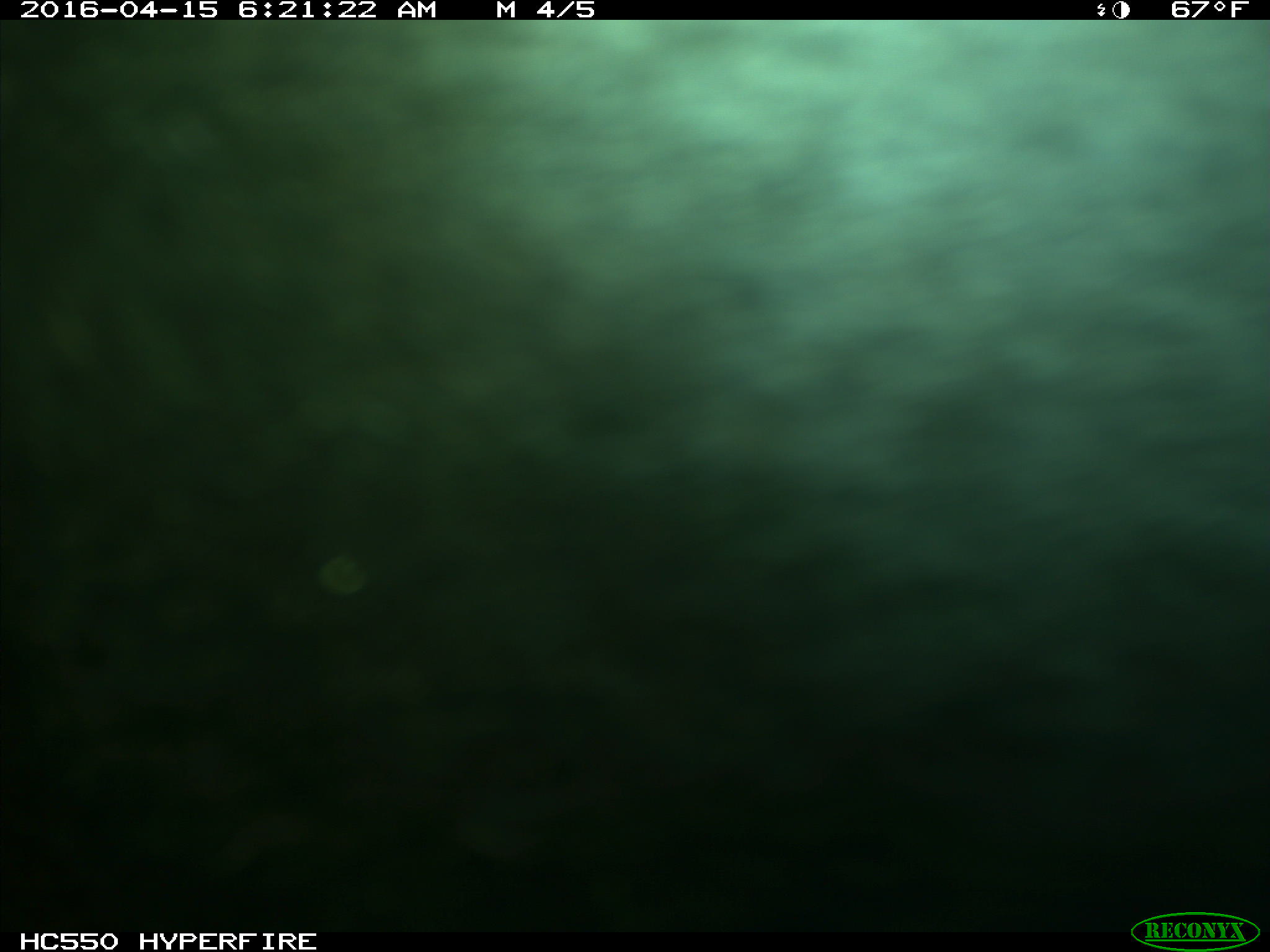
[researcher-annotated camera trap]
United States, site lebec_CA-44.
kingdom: Animalia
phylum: Chordata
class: Mammalia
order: Artiodactyla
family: Bovidae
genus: Bos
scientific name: Bos taurus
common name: domestic cow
Bos taurus (domestic cow).